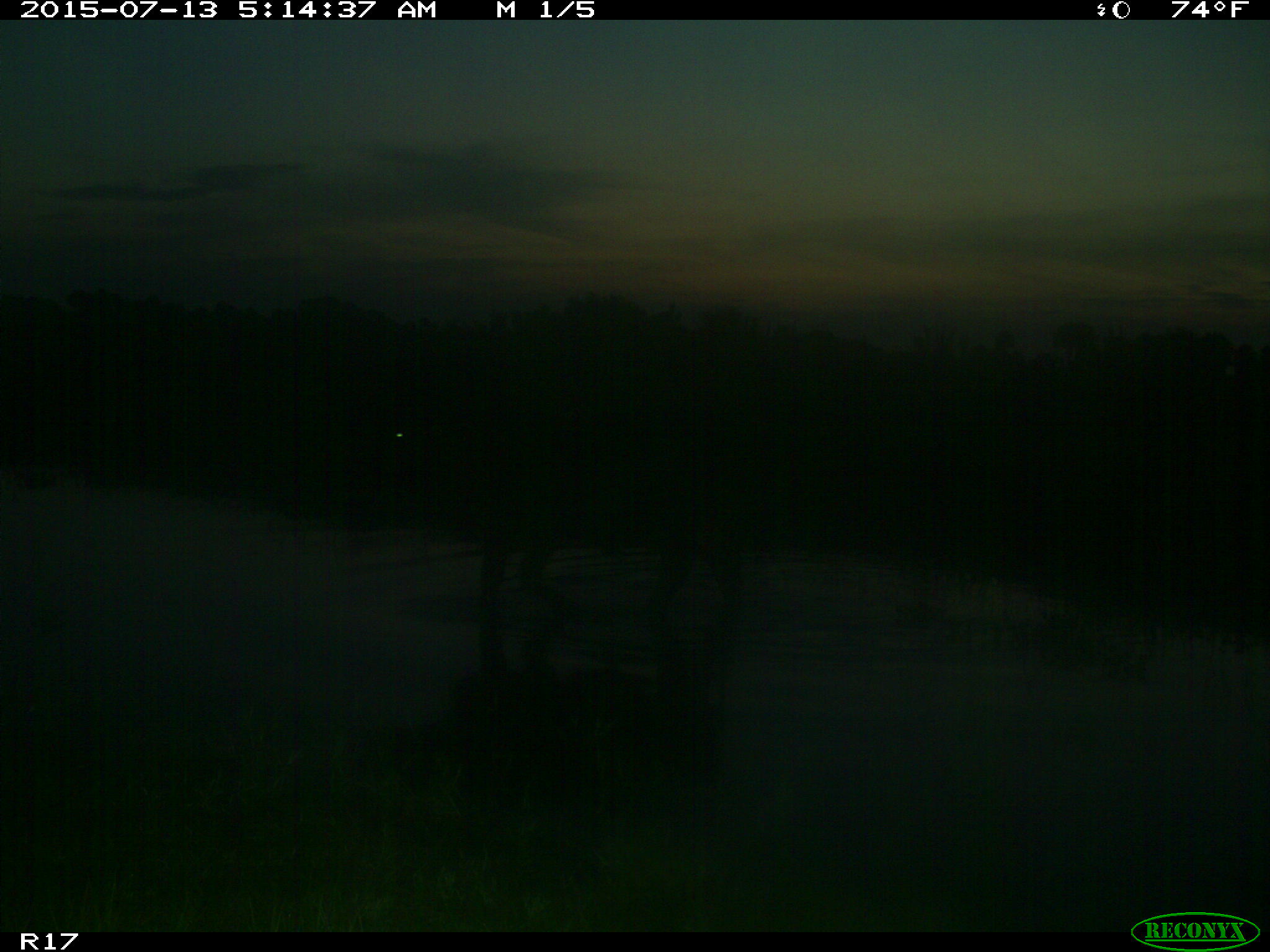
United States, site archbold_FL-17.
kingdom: Animalia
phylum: Chordata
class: Mammalia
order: Artiodactyla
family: Bovidae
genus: Bos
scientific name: Bos taurus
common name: domestic cow